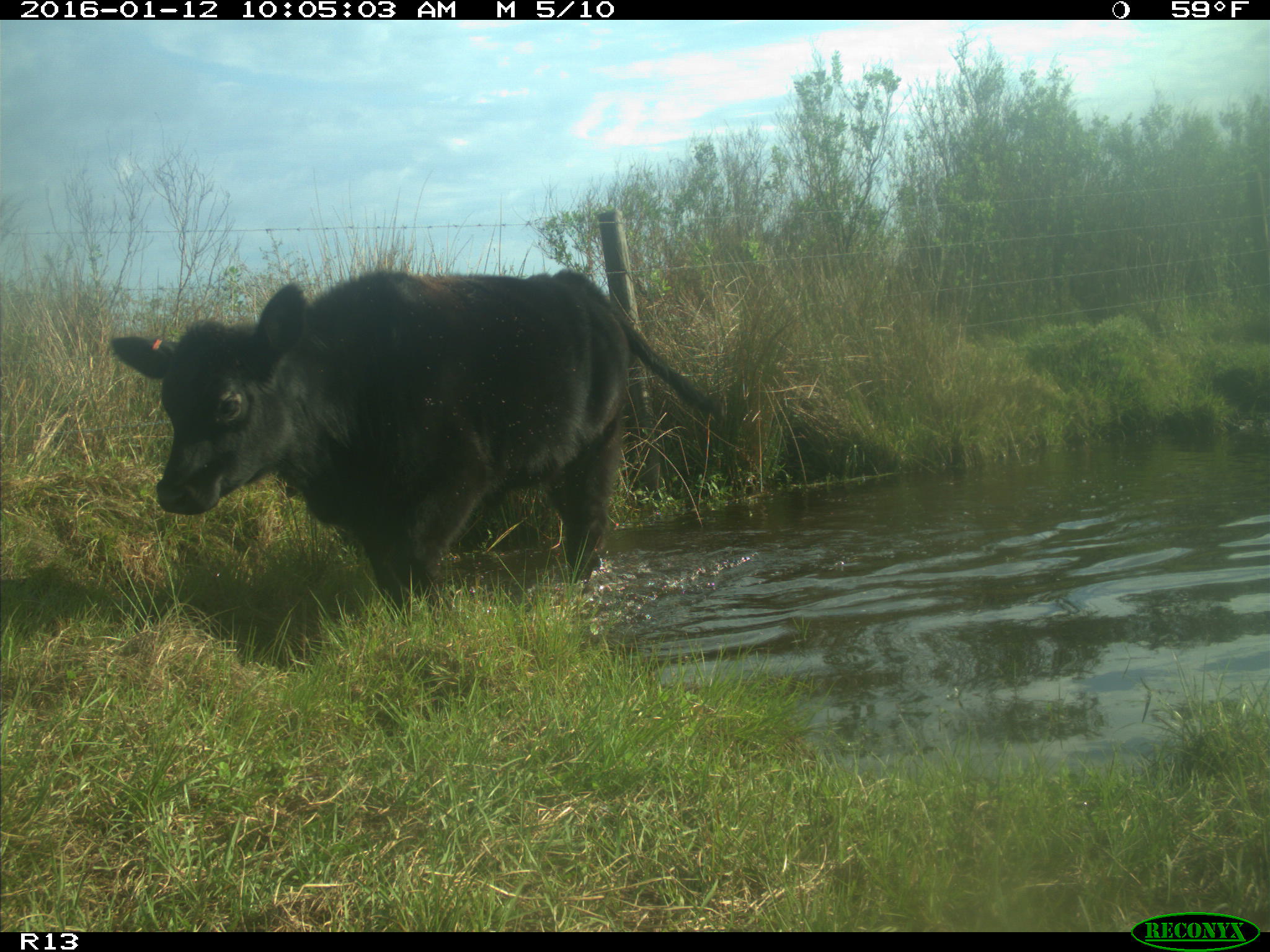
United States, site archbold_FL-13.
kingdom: Animalia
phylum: Chordata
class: Mammalia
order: Artiodactyla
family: Bovidae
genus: Bos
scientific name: Bos taurus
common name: domestic cow